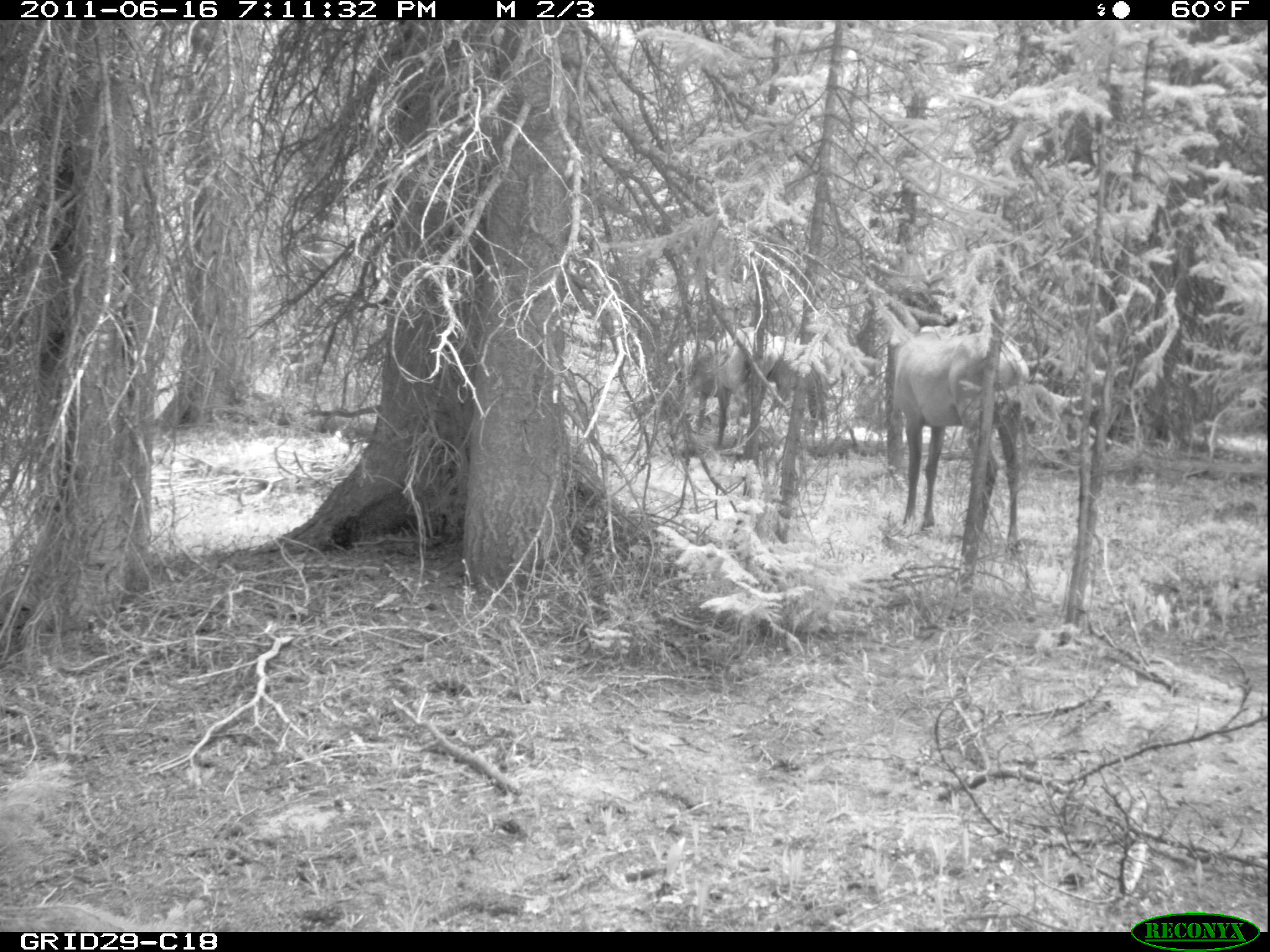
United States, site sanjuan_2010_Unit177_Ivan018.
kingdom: Animalia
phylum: Chordata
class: Mammalia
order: Artiodactyla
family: Cervidae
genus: Cervus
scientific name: Cervus elaphus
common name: red deer